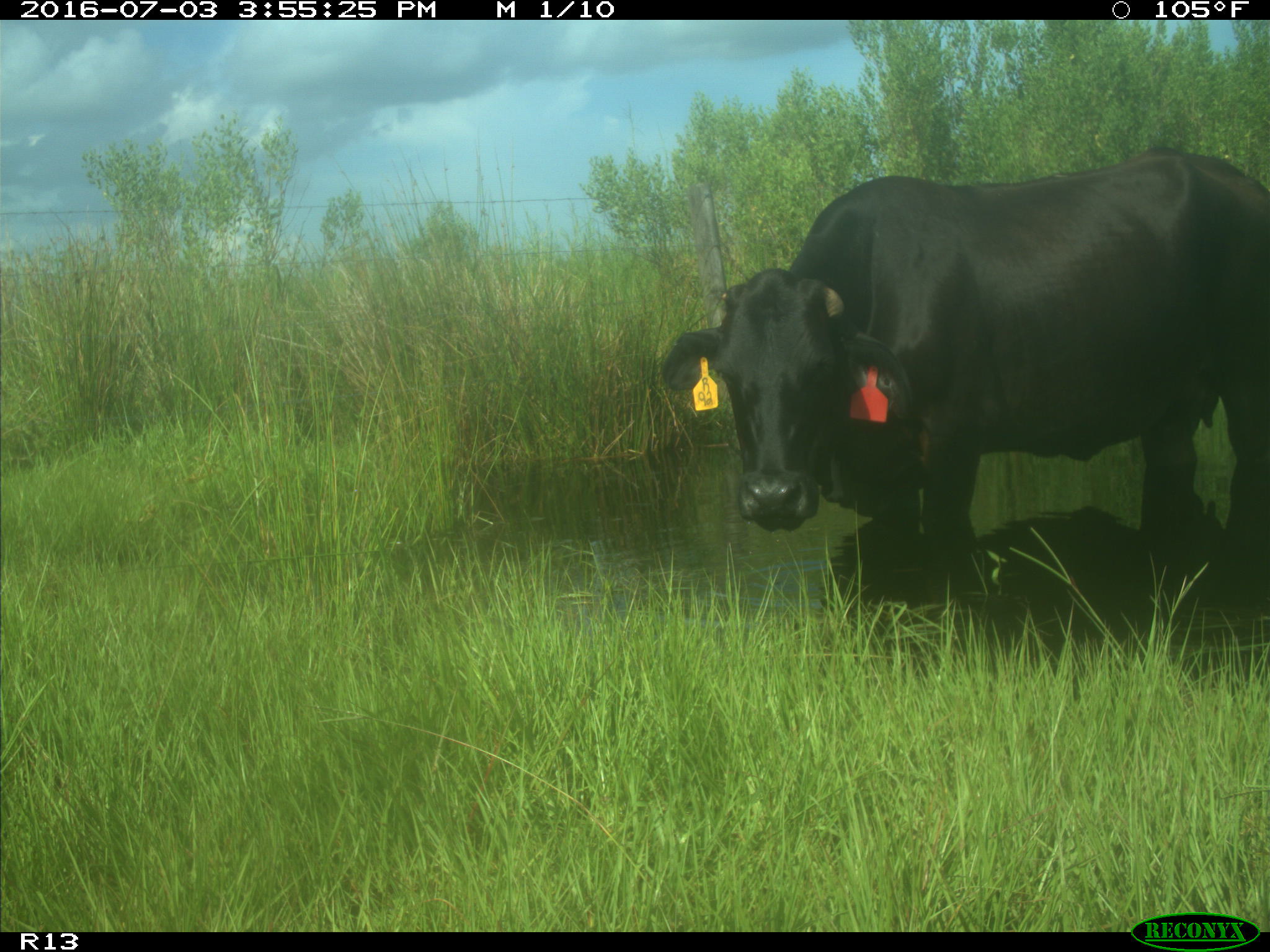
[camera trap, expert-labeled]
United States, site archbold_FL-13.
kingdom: Animalia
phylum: Chordata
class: Mammalia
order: Artiodactyla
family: Bovidae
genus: Bos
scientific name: Bos taurus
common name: domestic cow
Bos taurus (domestic cow).